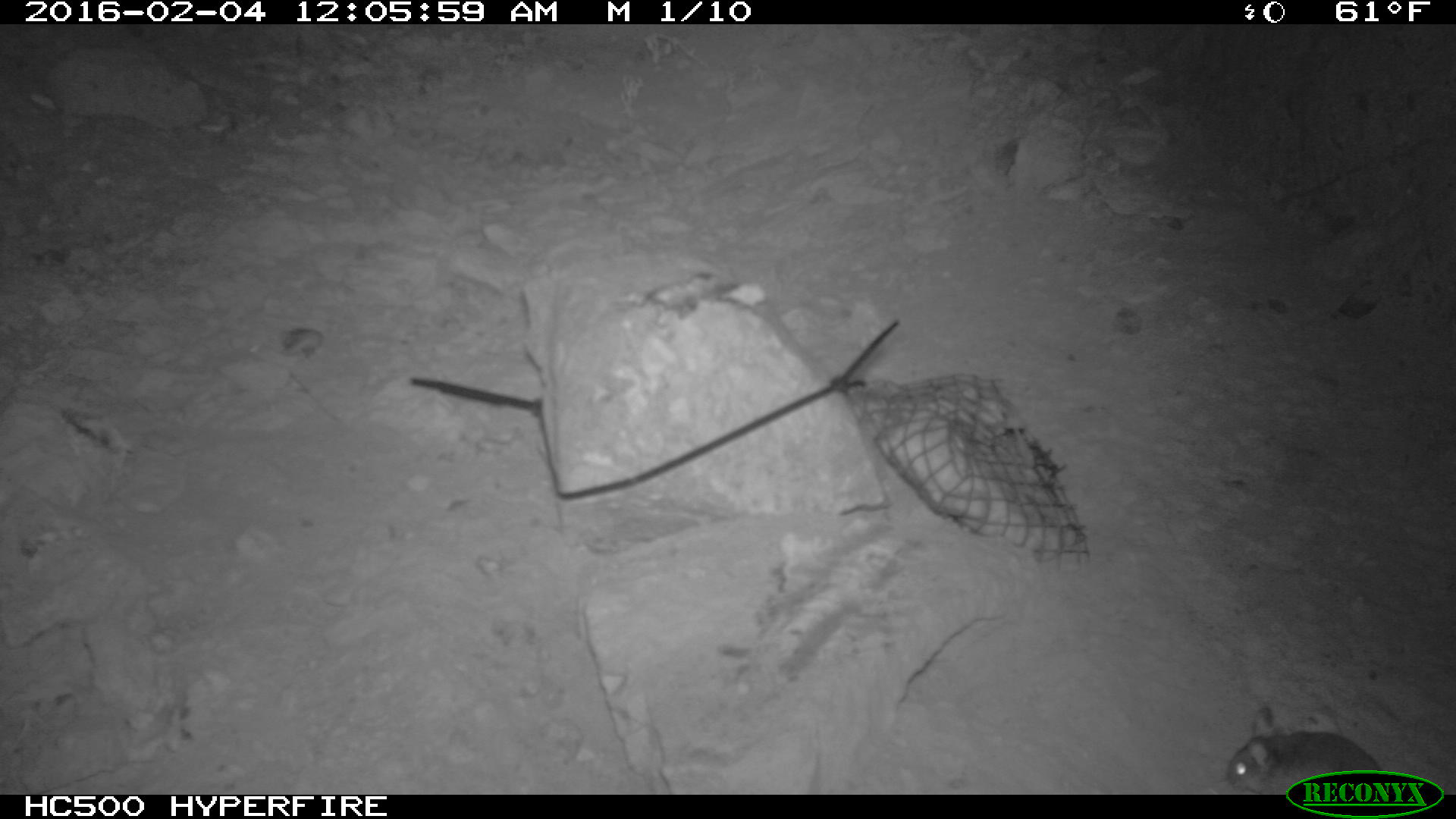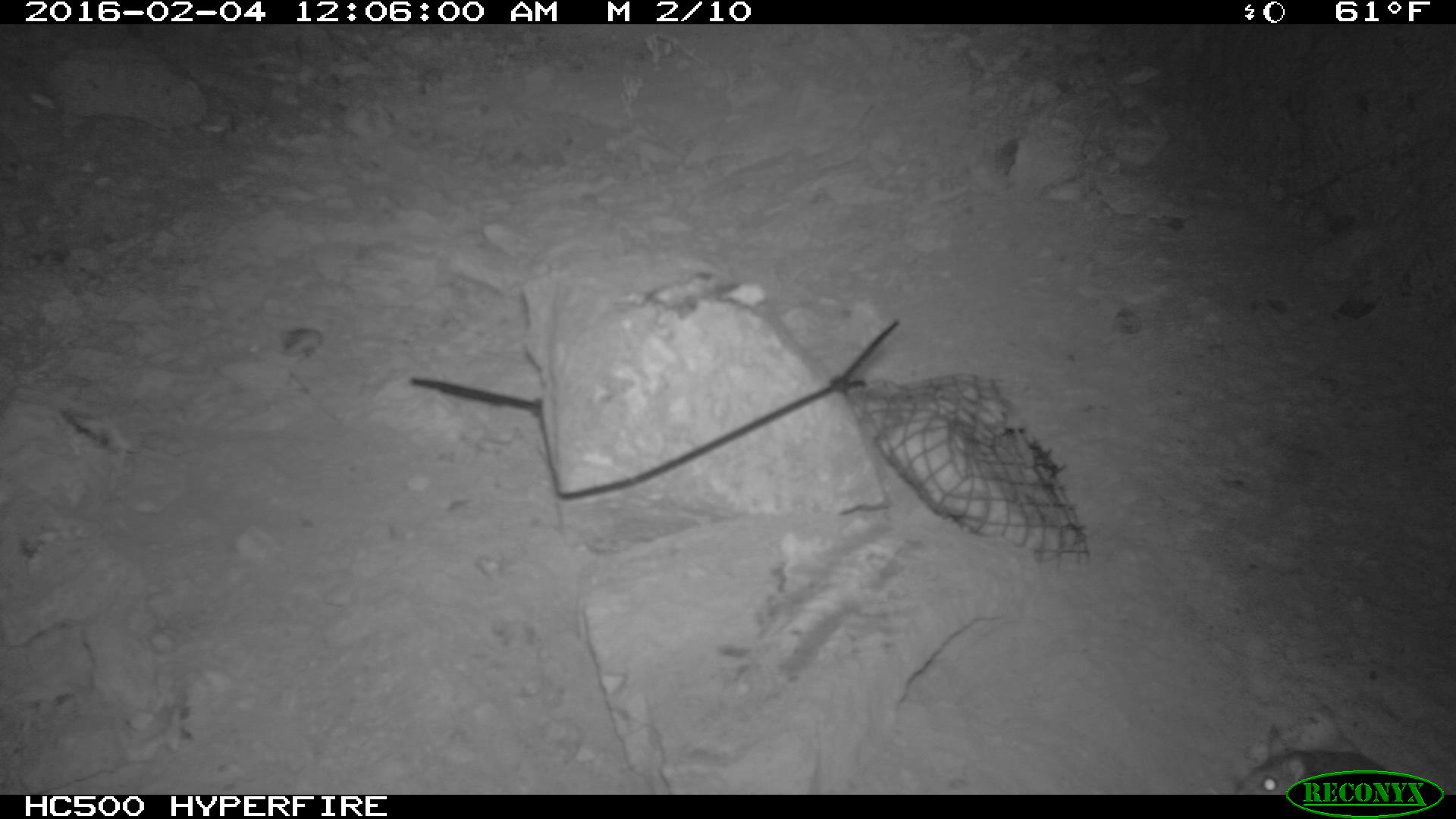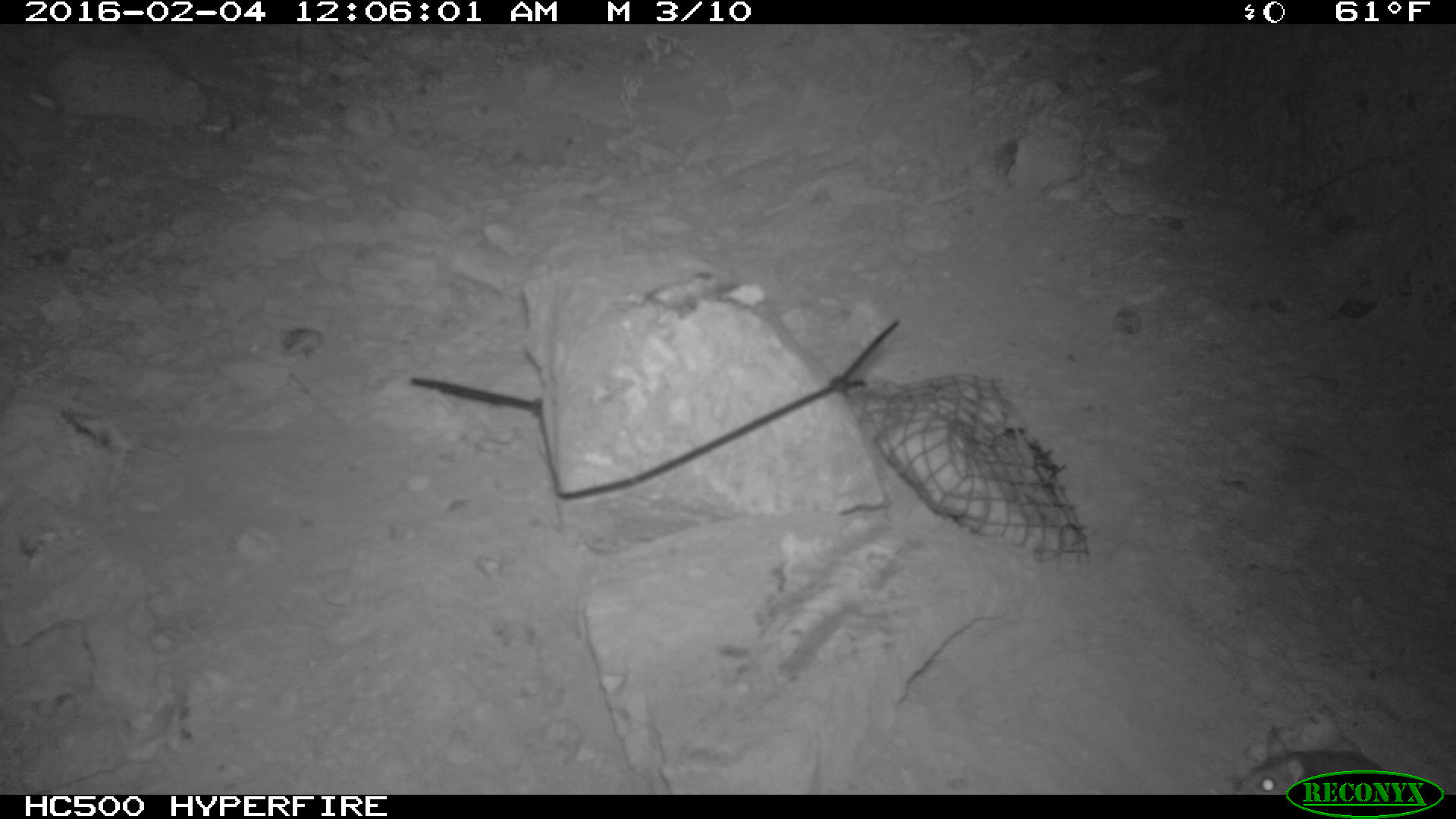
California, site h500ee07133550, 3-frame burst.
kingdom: Animalia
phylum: Chordata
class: Mammalia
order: Rodentia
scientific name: Rodentia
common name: rodent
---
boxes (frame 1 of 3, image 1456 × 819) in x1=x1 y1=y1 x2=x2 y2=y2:
rodent: x1=1228 y1=704 x2=1385 y2=794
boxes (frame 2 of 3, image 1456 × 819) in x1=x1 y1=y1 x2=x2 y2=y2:
rodent: x1=1233 y1=723 x2=1455 y2=794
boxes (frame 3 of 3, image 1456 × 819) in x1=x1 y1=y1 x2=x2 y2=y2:
rodent: x1=1231 y1=723 x2=1389 y2=793